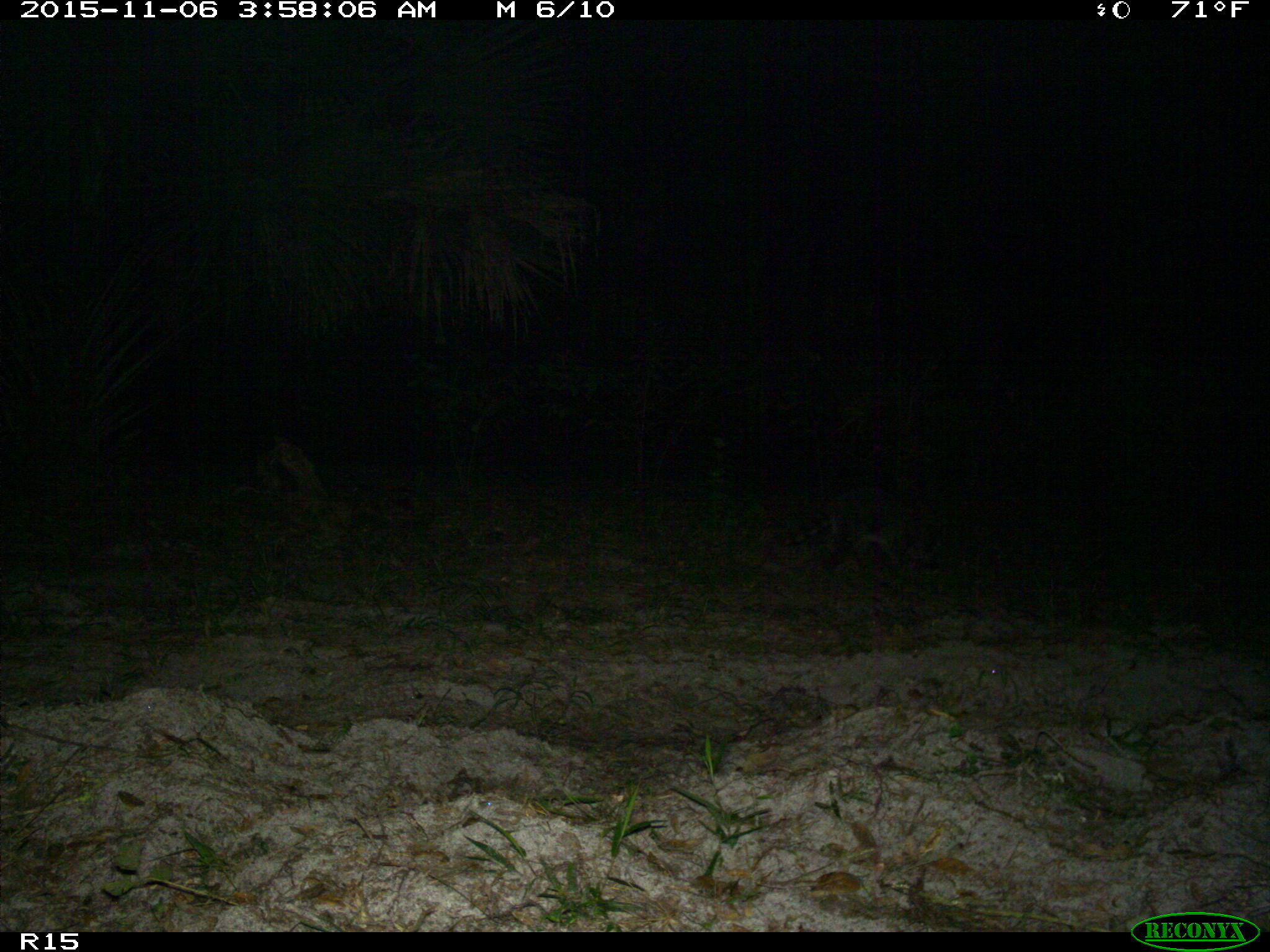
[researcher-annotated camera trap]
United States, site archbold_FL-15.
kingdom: Animalia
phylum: Chordata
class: Mammalia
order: Carnivora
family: Procyonidae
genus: Procyon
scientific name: Procyon lotor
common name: common raccoon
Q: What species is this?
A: Procyon lotor (common raccoon).